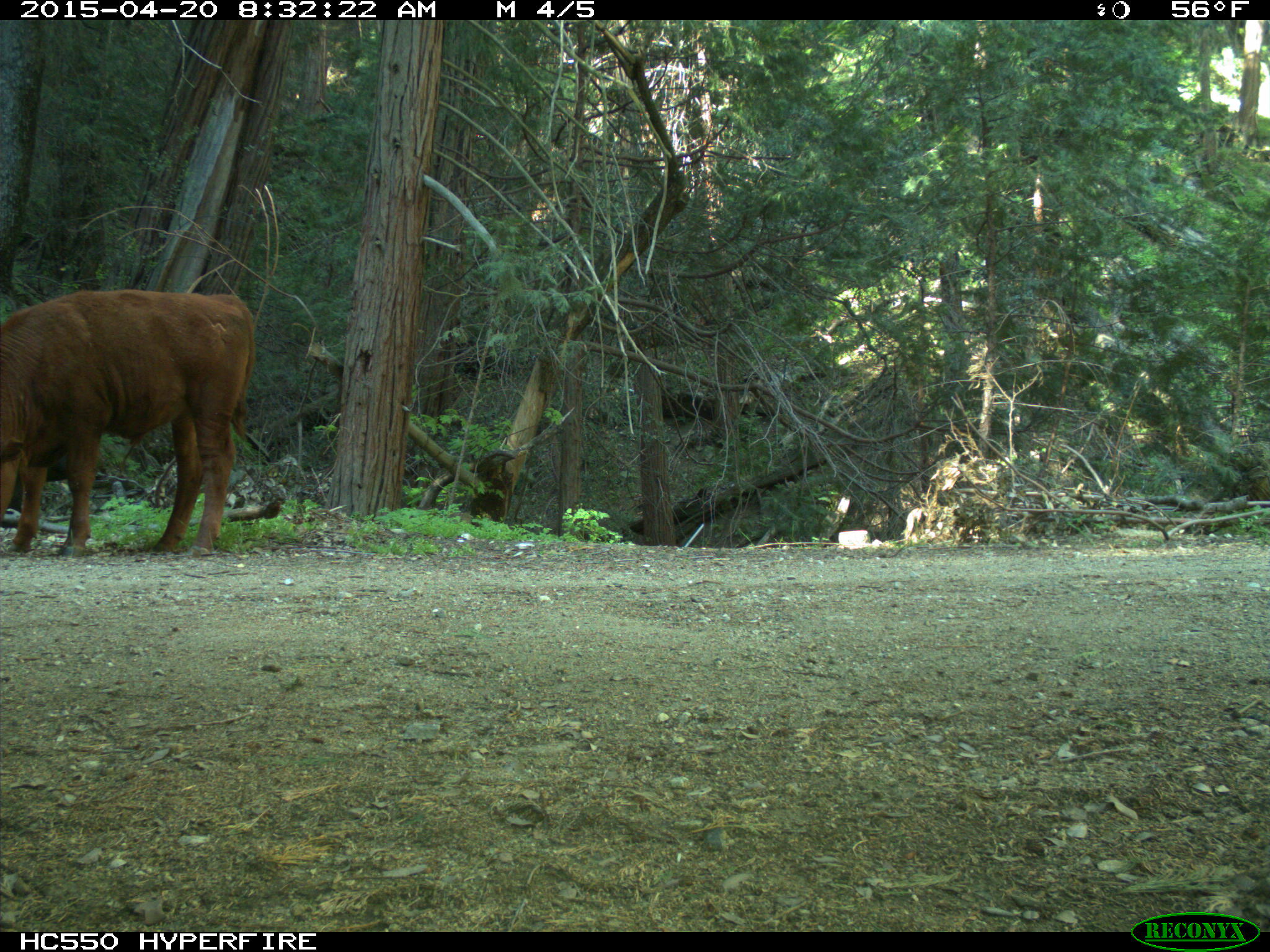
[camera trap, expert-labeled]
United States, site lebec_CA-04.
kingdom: Animalia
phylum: Chordata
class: Mammalia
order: Artiodactyla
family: Bovidae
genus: Bos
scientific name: Bos taurus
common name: domestic cow